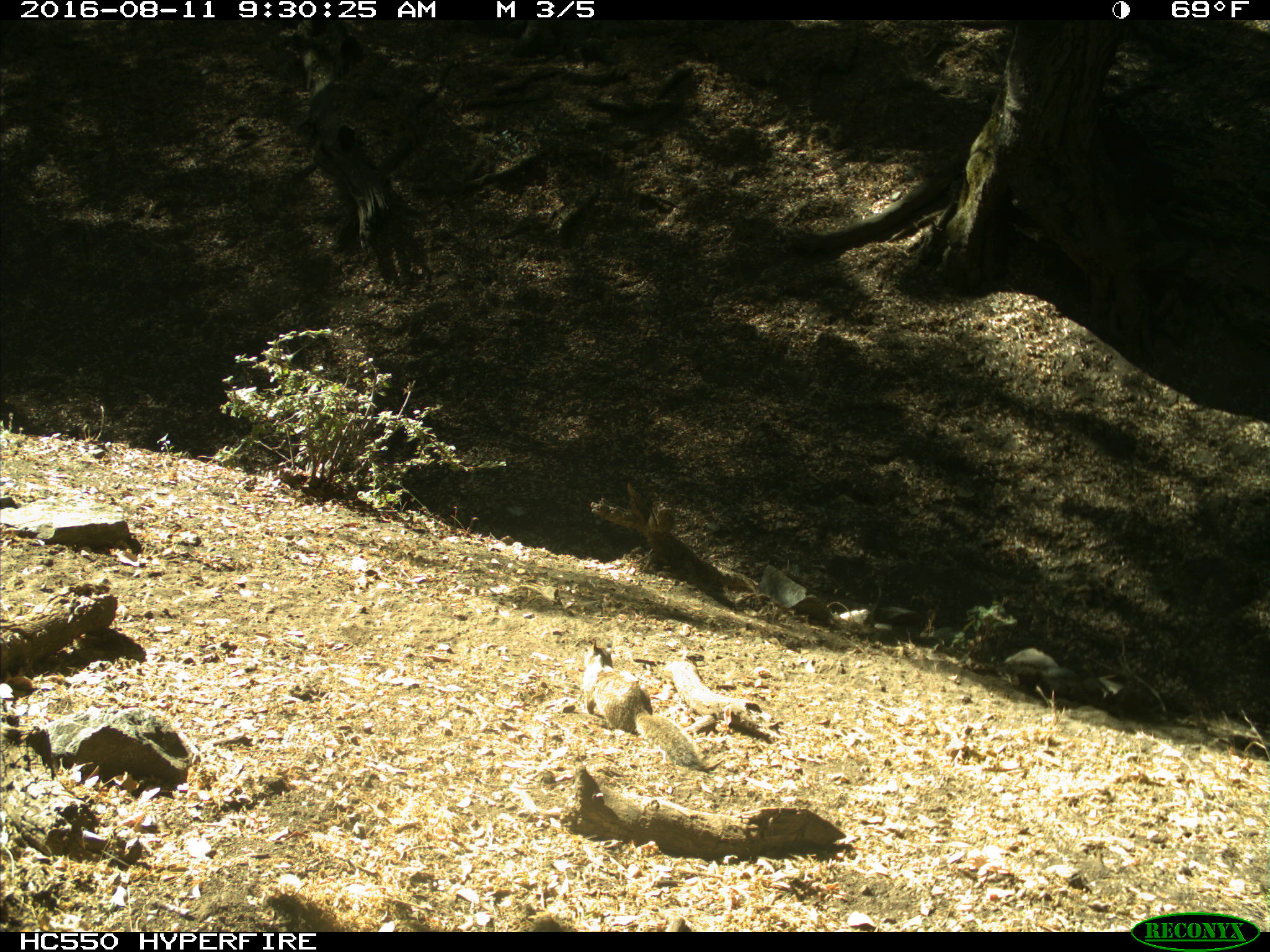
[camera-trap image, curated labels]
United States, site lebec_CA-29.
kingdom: Animalia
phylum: Chordata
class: Mammalia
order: Rodentia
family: Sciuridae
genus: Otospermophilus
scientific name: Otospermophilus beecheyi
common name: california ground squirrel